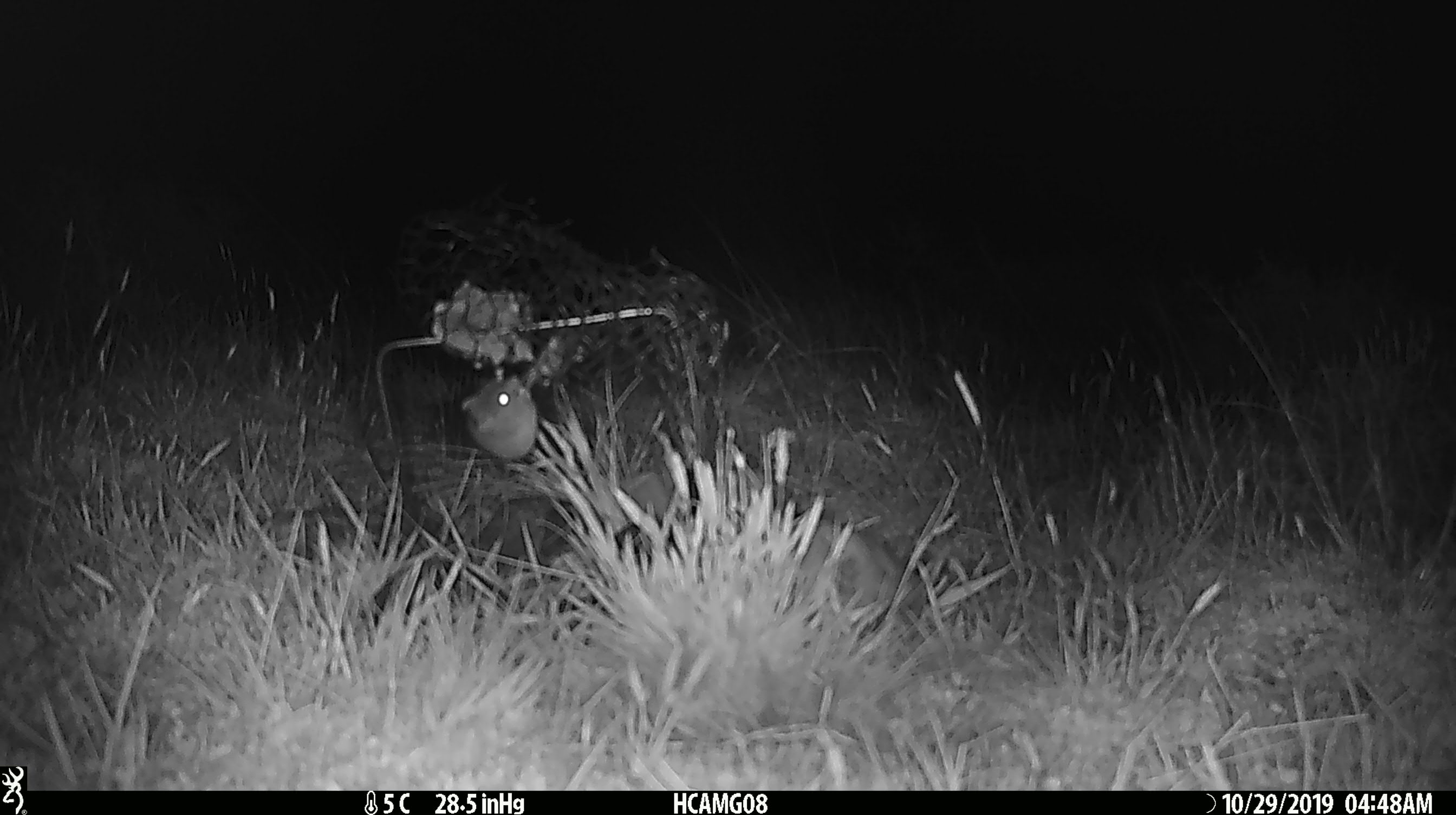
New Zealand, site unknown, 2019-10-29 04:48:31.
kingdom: Animalia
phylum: Chordata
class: Mammalia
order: Rodentia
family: Muridae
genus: Mus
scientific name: Mus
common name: mouse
Mouse (Mus).